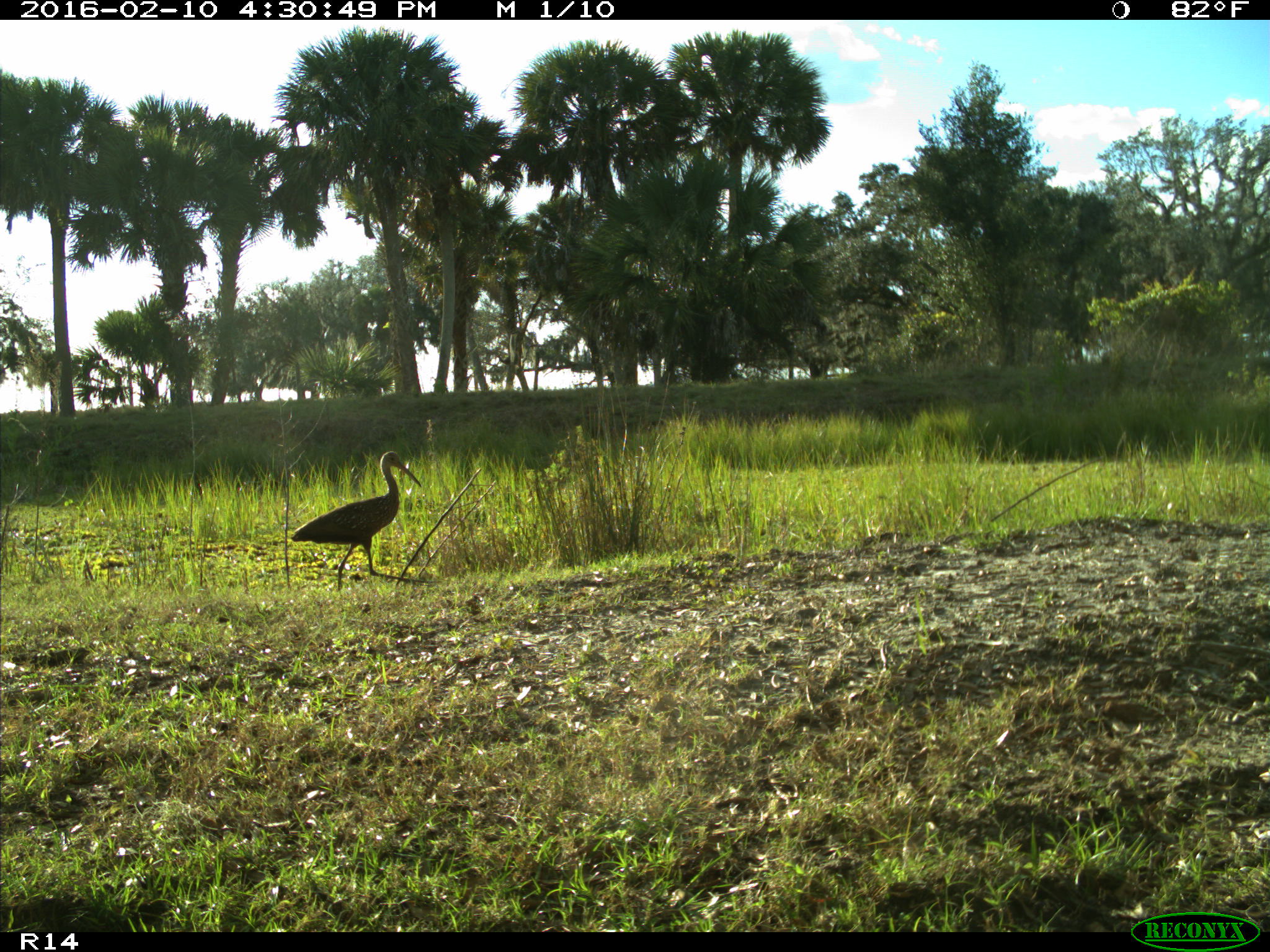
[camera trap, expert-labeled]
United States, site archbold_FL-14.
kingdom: Animalia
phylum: Chordata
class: Aves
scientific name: Aves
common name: birds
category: unidentified bird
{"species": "unidentified bird (birds) (Aves)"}